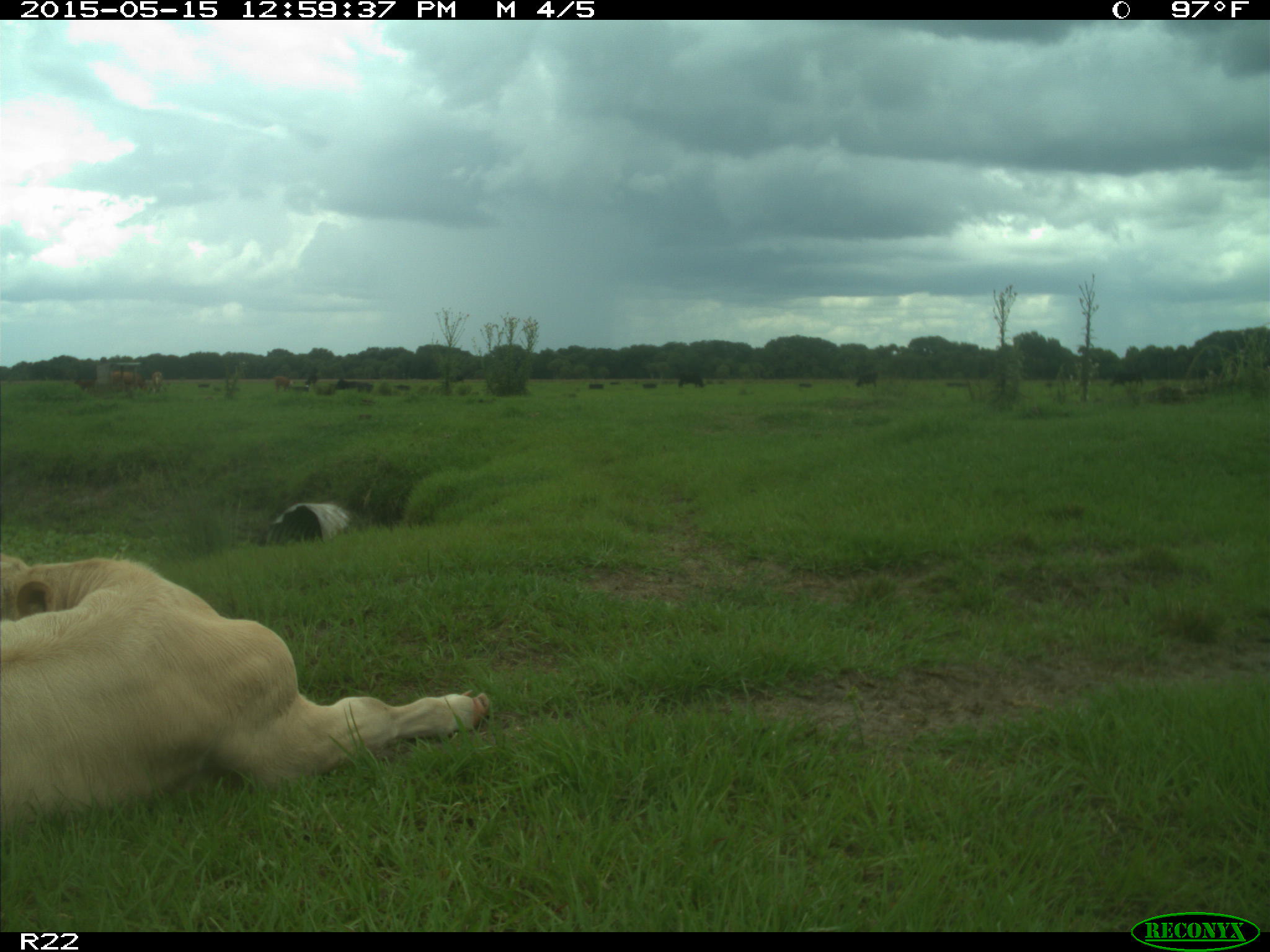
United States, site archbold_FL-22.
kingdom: Animalia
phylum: Chordata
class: Mammalia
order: Artiodactyla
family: Bovidae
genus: Bos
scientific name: Bos taurus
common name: domestic cow